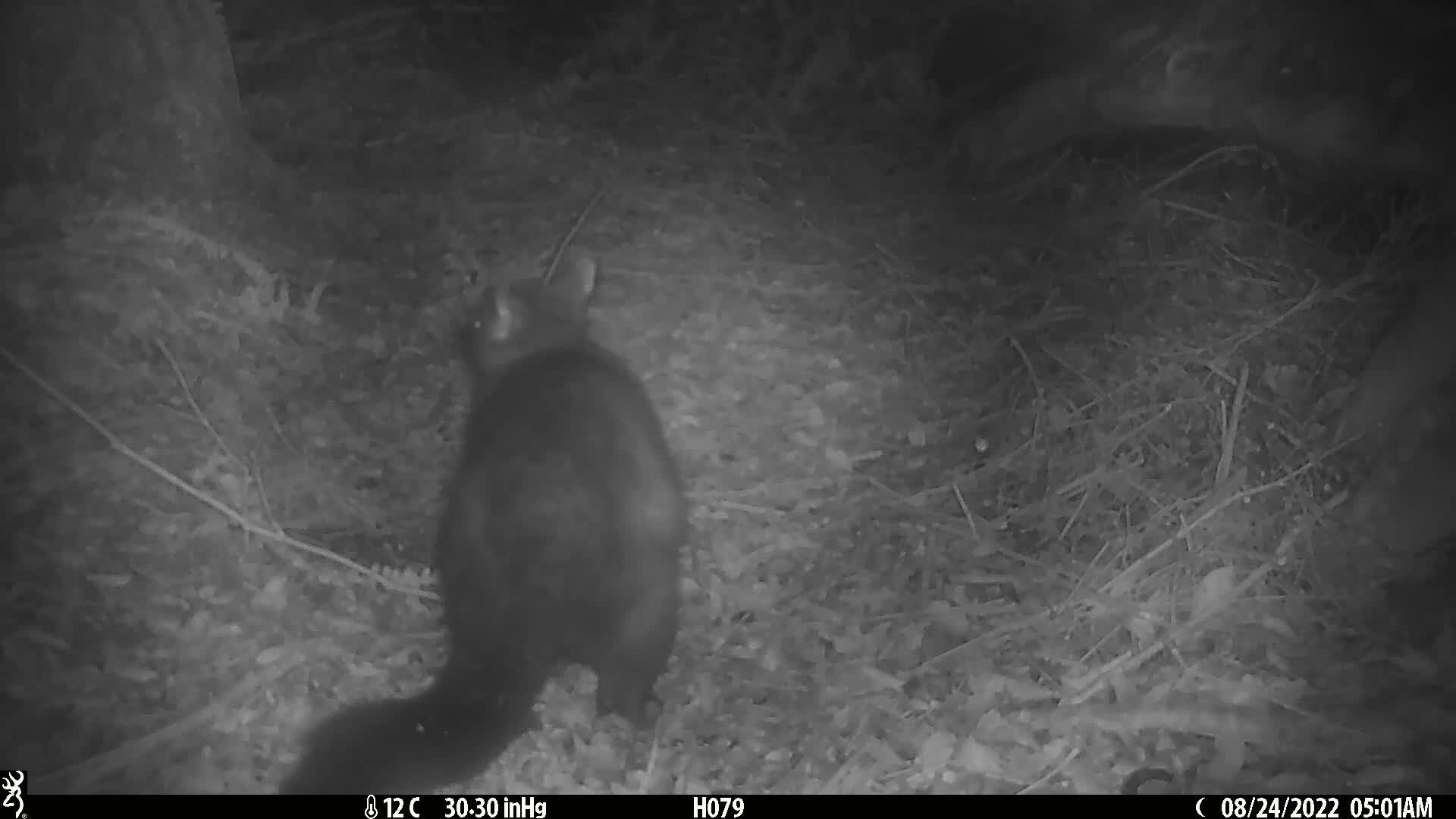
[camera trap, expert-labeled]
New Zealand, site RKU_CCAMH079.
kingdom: Animalia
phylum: Chordata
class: Mammalia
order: Diprotodontia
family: Phalangeridae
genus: Trichosurus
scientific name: Trichosurus vulpecula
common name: common brushtail possum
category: possum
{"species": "possum (common brushtail possum) (Trichosurus vulpecula)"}